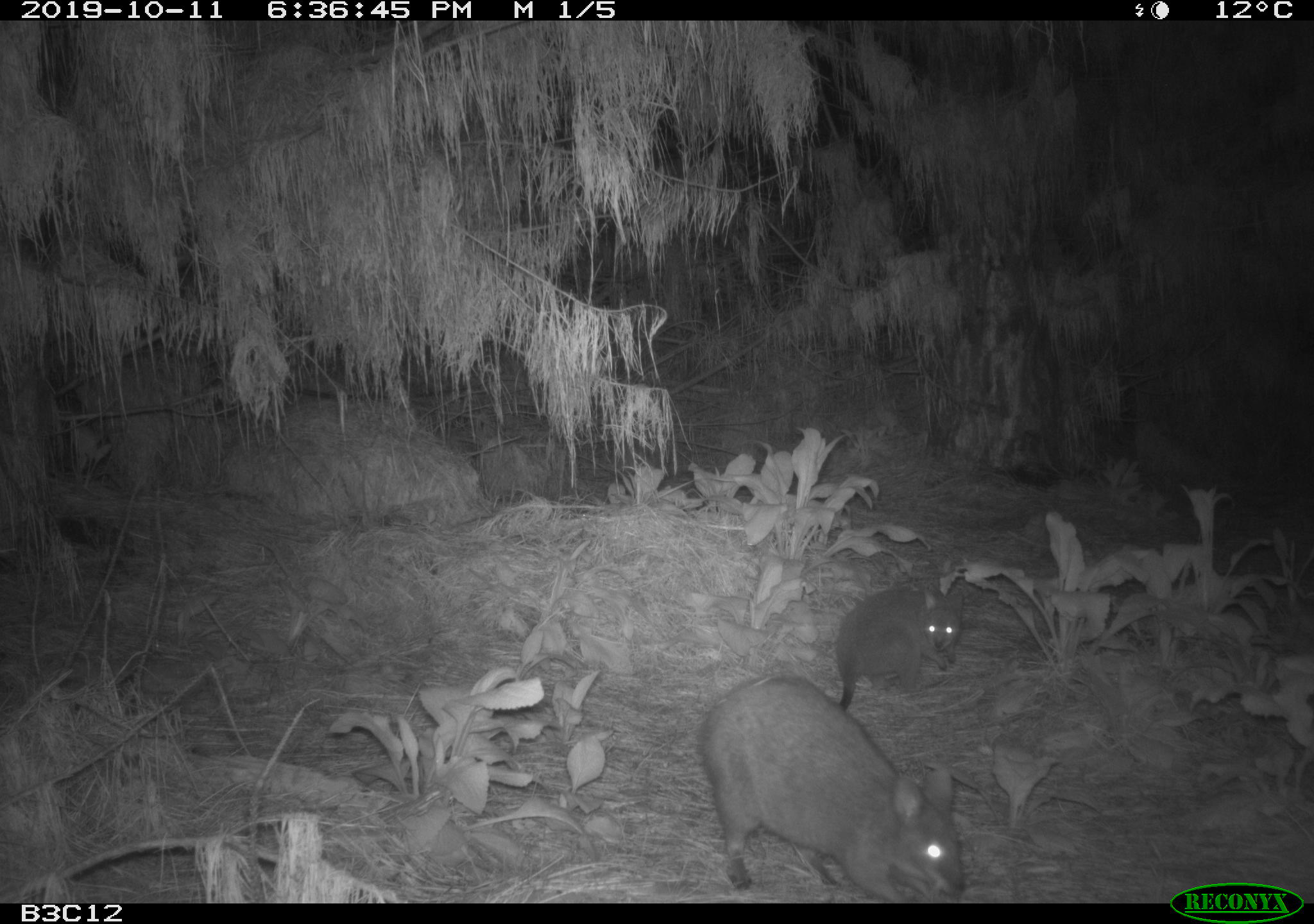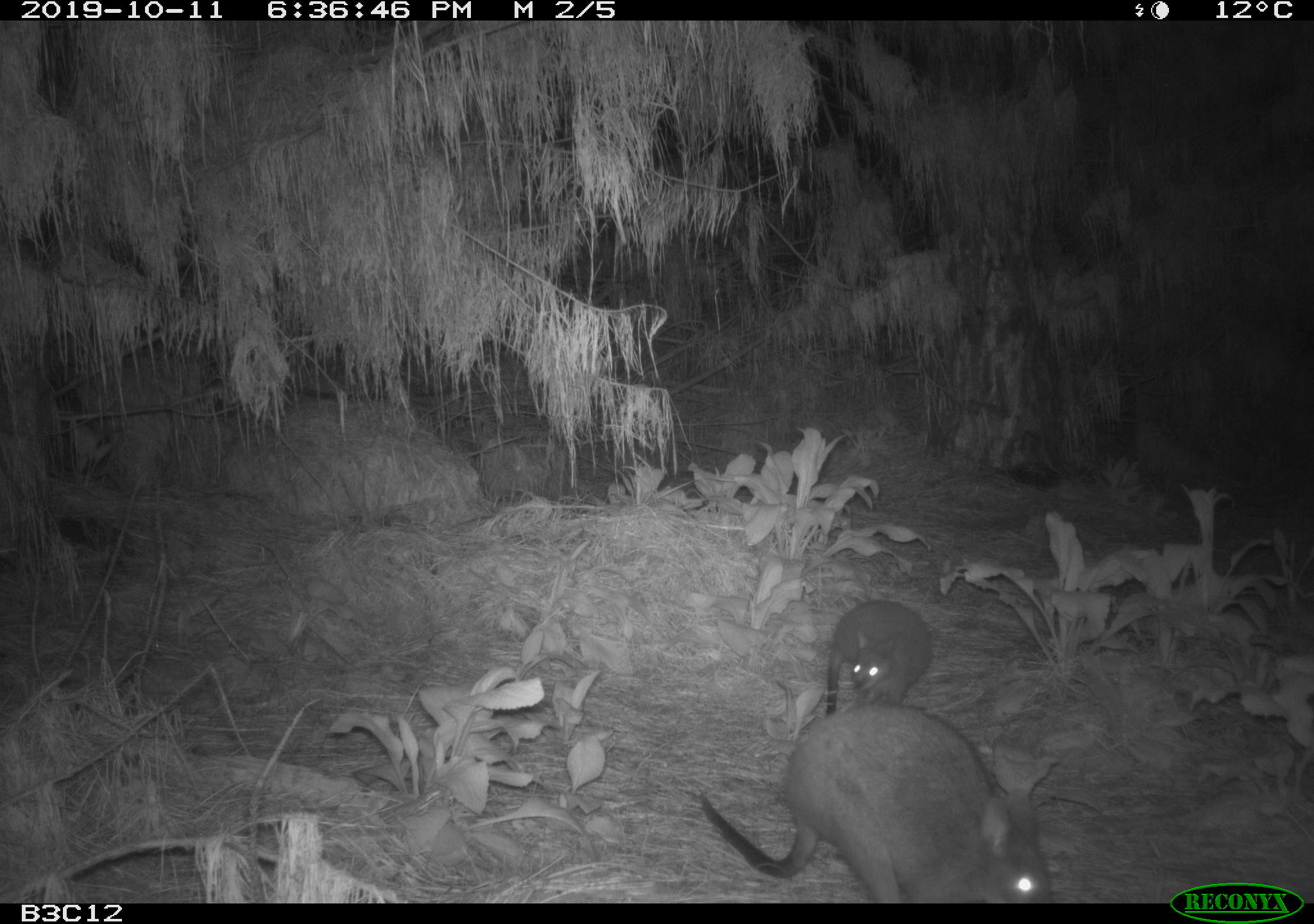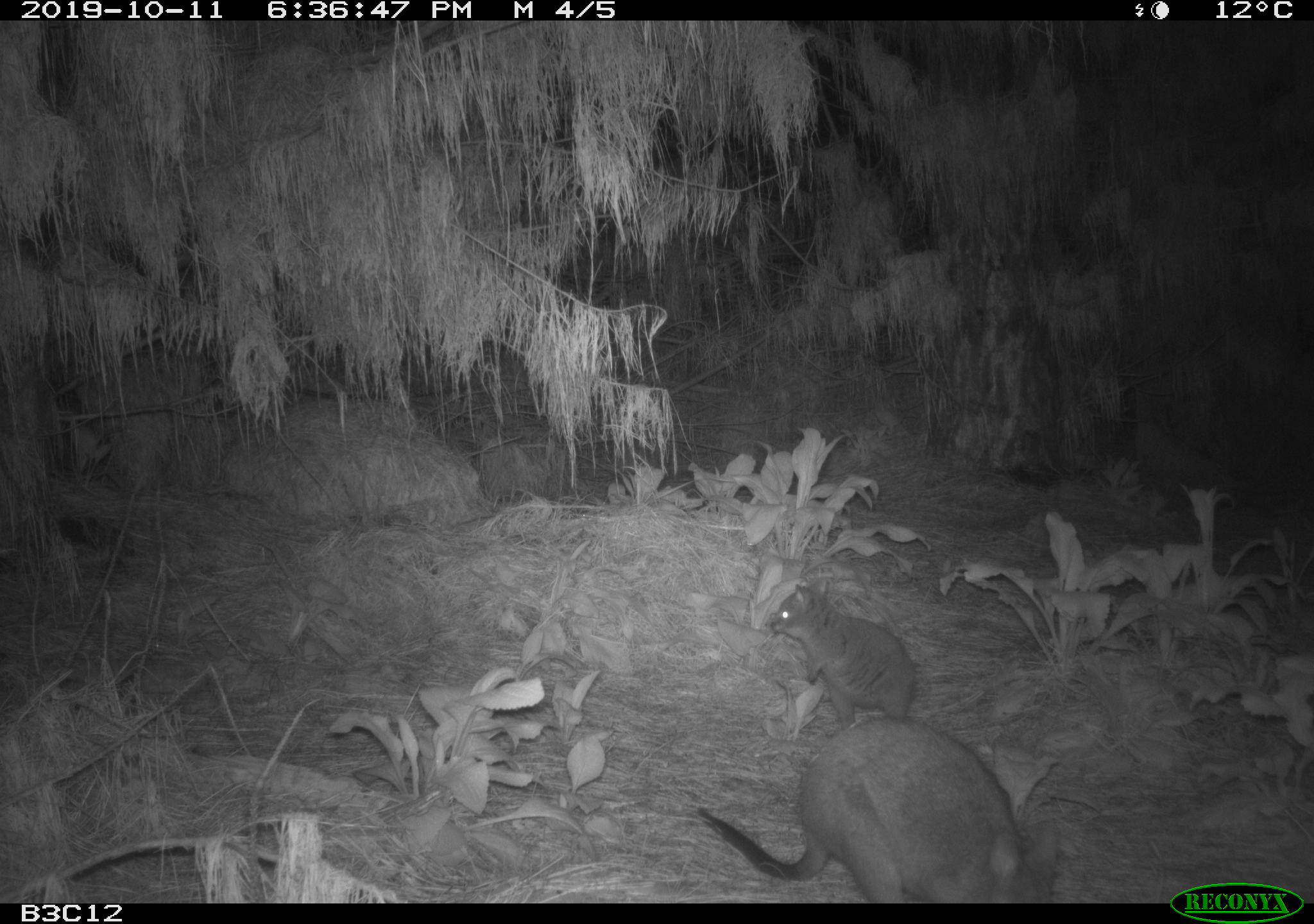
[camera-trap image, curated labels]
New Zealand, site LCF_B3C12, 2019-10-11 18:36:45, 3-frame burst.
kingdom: Animalia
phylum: Chordata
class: Mammalia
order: Diprotodontia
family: Macropodidae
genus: Notamacropus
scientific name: Notamacropus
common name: wallaby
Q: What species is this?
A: Wallaby (Notamacropus).